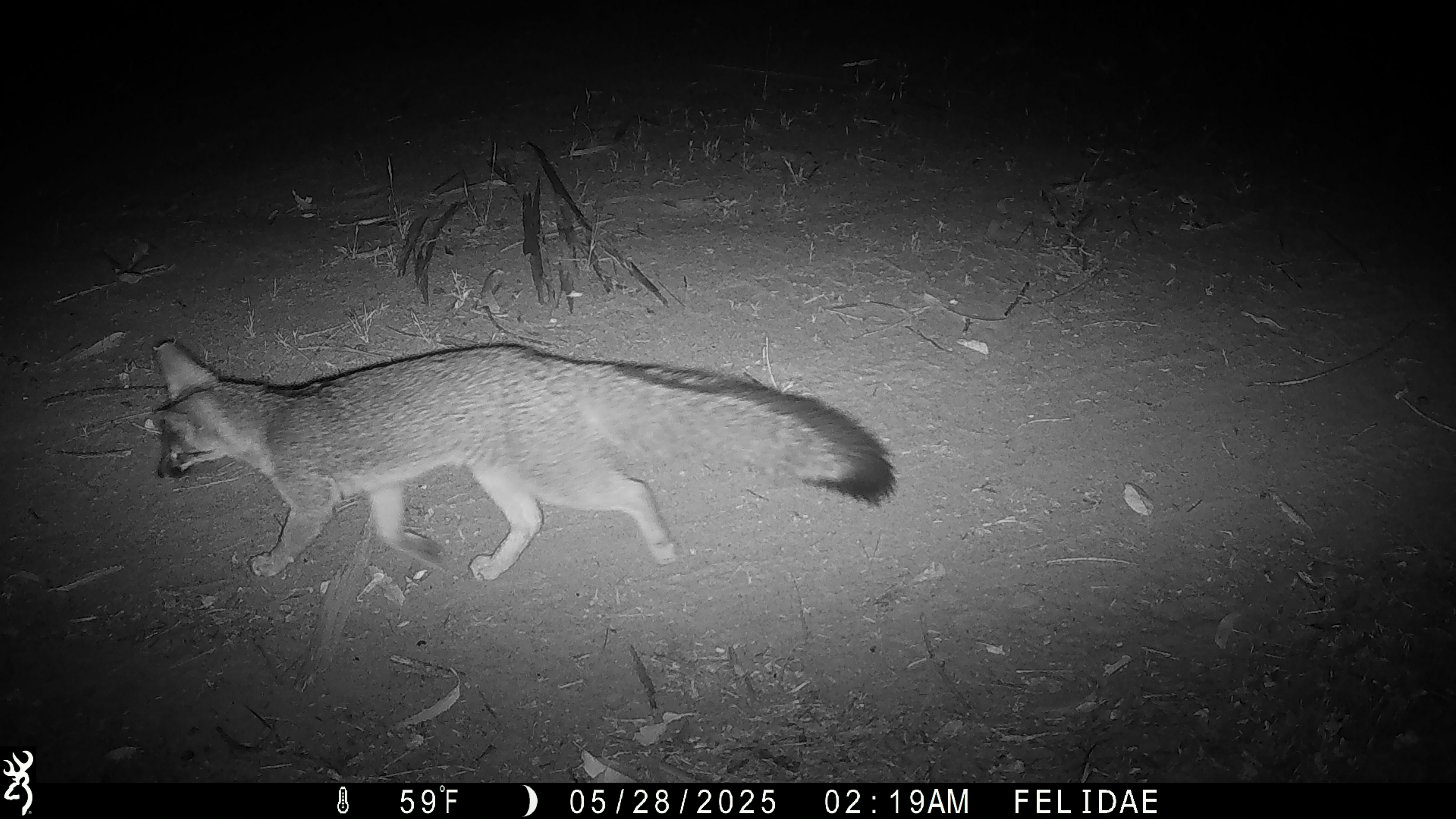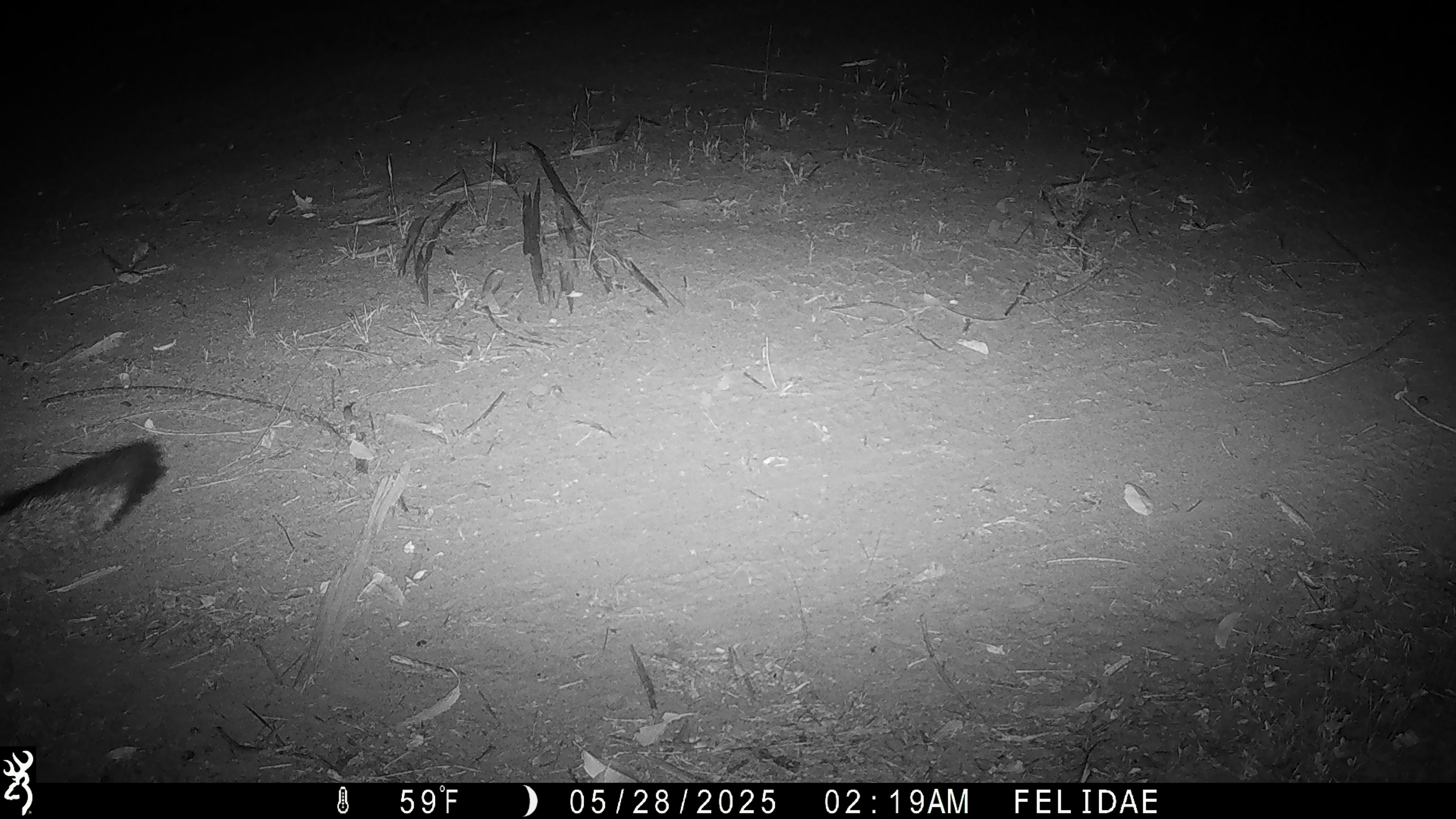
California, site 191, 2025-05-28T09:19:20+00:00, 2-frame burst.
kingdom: Animalia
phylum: Chordata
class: Mammalia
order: Carnivora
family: Canidae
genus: Urocyon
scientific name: Urocyon cinereoargenteus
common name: gray fox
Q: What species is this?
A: Gray fox (Urocyon cinereoargenteus).